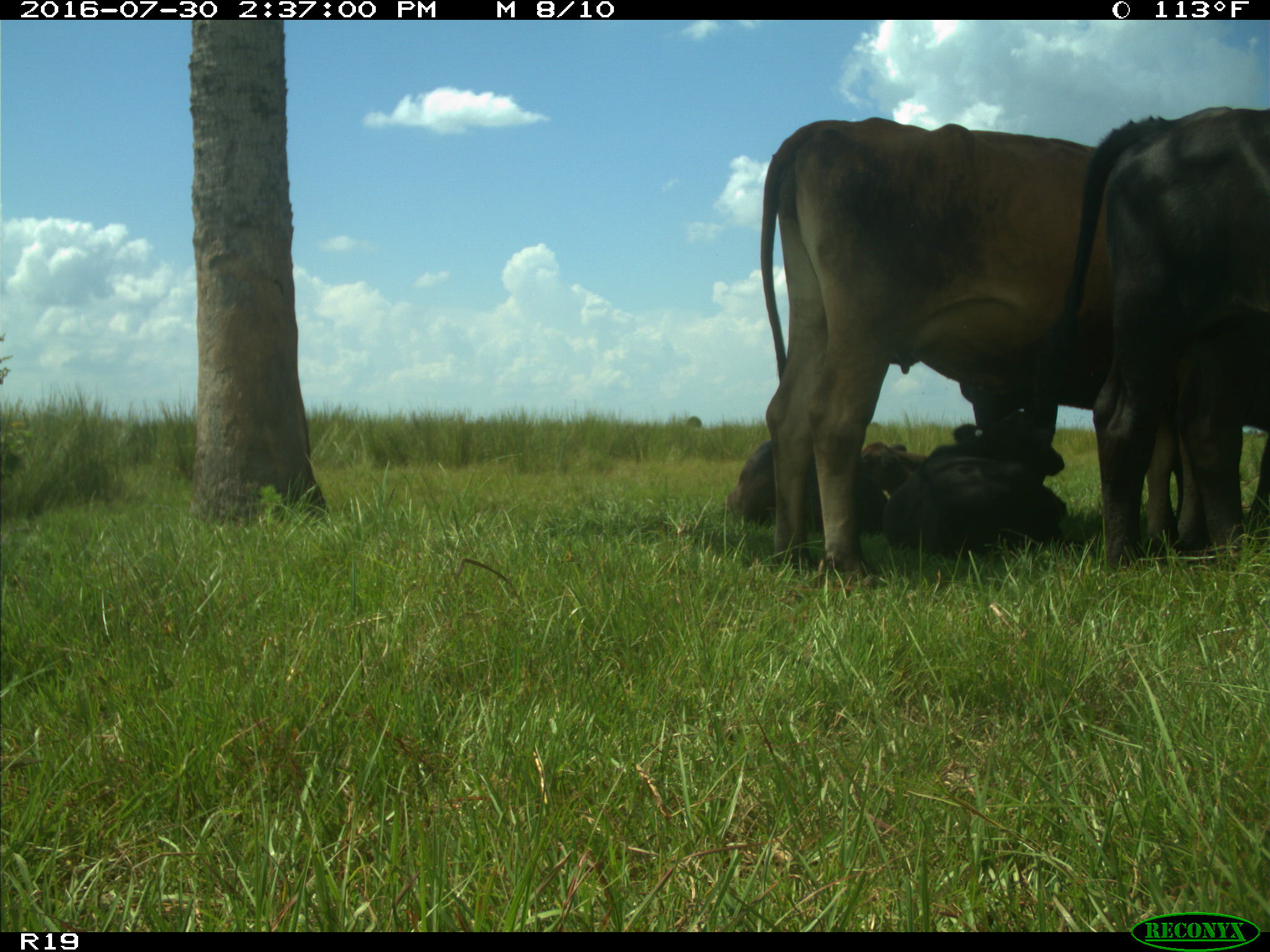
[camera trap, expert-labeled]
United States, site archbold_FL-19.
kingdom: Animalia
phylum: Chordata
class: Mammalia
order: Artiodactyla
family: Bovidae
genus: Bos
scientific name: Bos taurus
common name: domestic cow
Bos taurus (domestic cow).